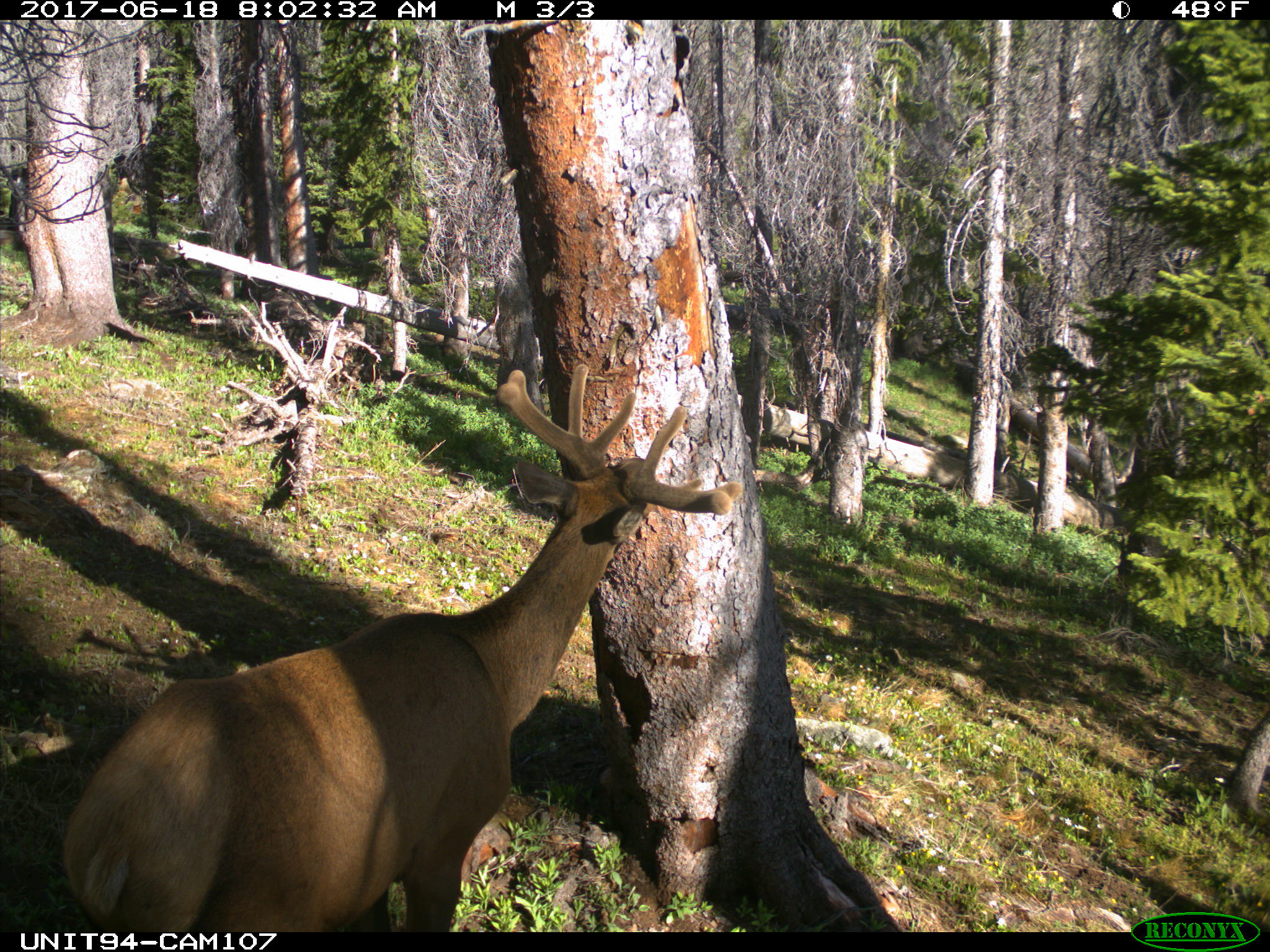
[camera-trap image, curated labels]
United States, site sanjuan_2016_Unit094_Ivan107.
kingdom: Animalia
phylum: Chordata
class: Mammalia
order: Artiodactyla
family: Cervidae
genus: Cervus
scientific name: Cervus elaphus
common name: red deer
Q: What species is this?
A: Cervus elaphus (red deer).